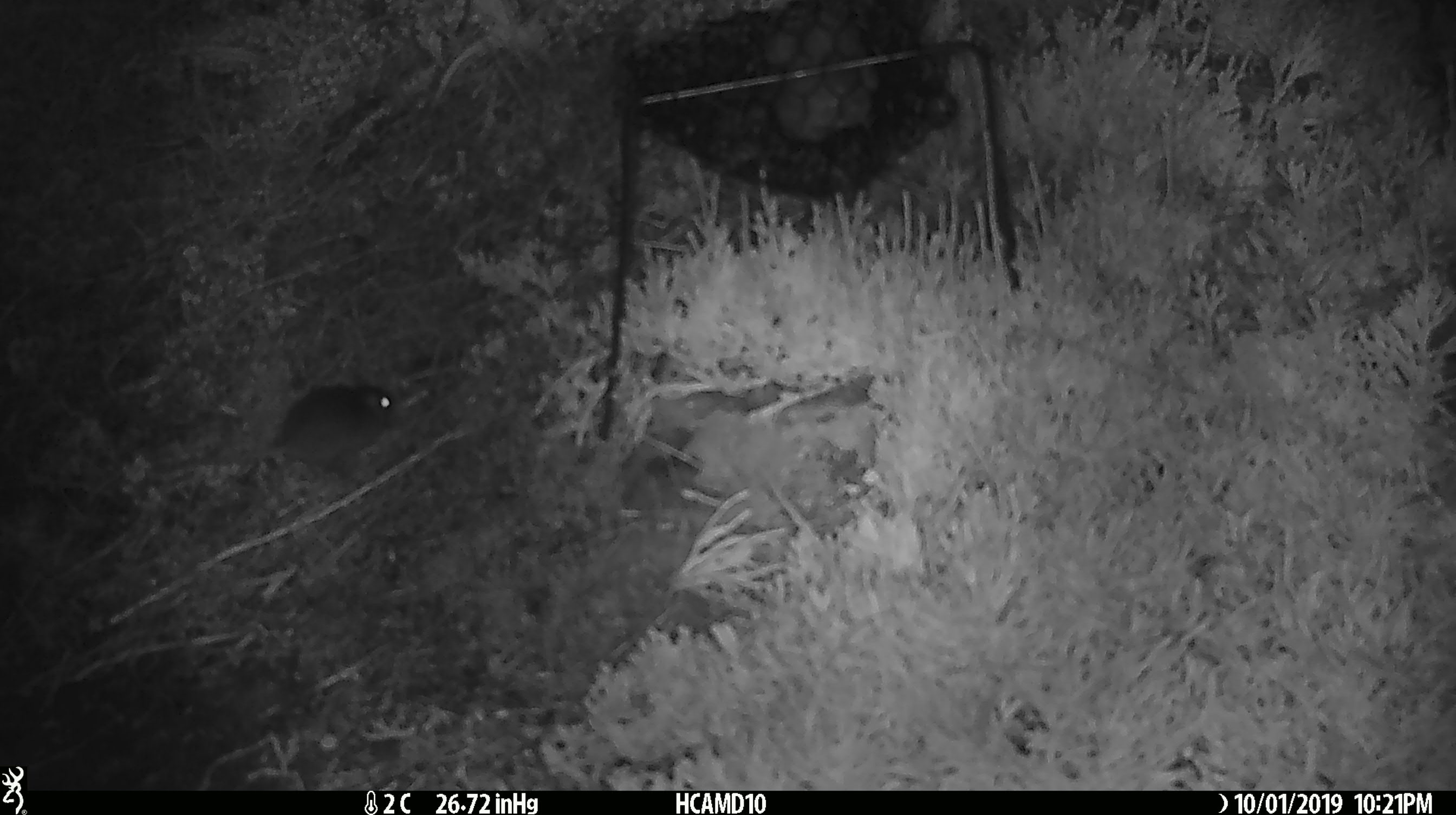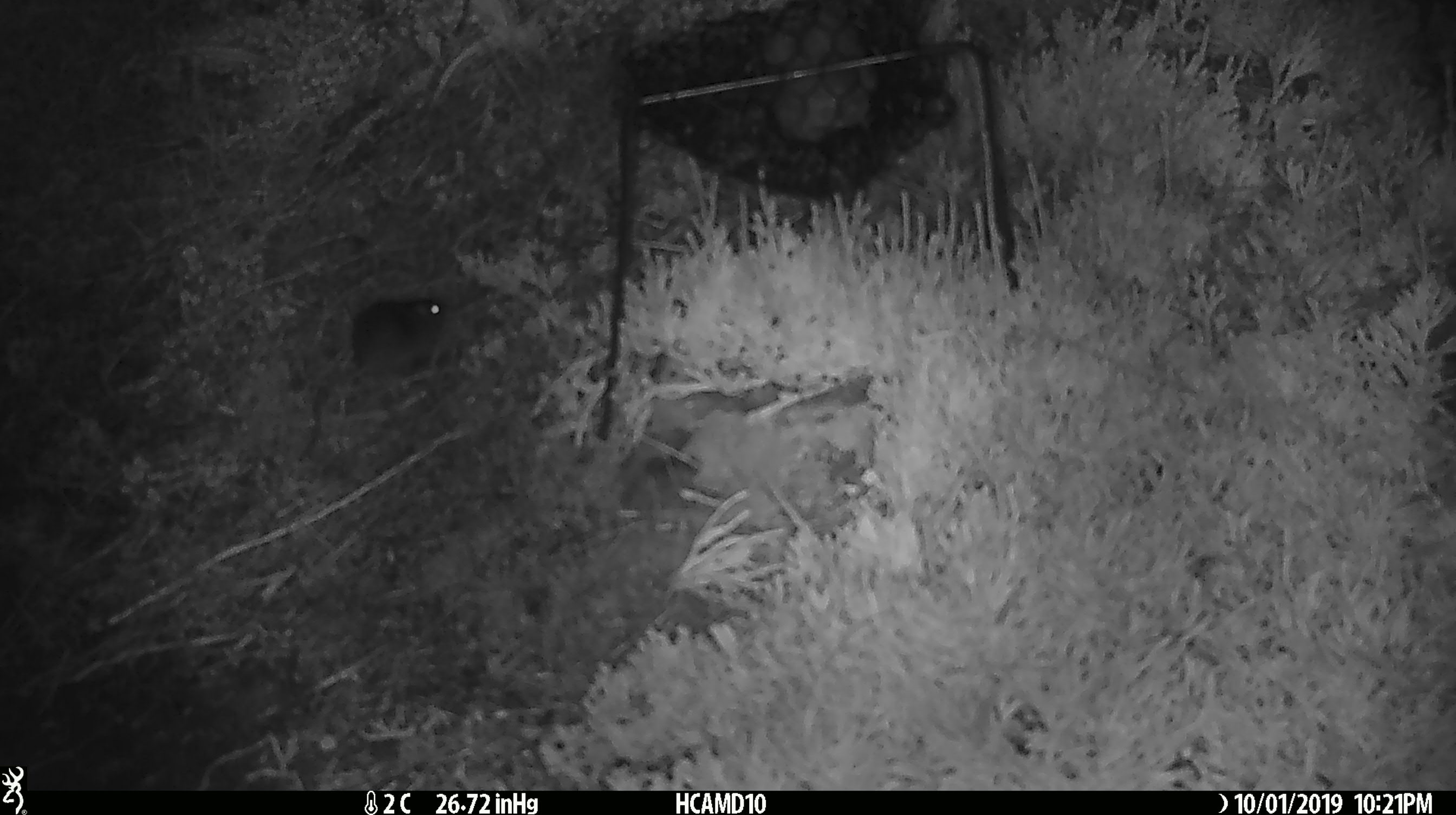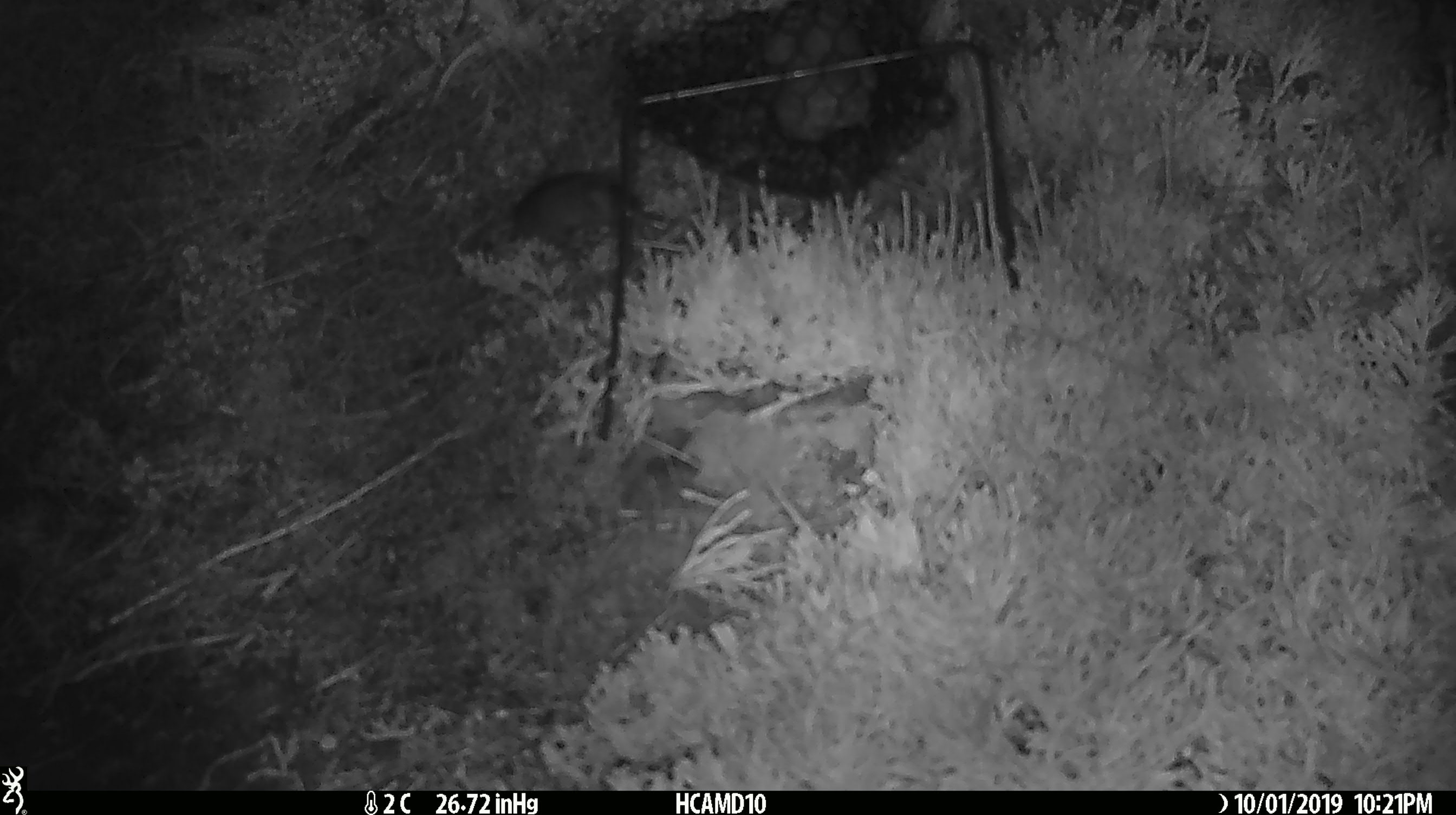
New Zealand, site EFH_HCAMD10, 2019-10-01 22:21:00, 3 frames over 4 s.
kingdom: Animalia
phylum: Chordata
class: Mammalia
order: Rodentia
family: Muridae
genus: Mus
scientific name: Mus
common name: mouse